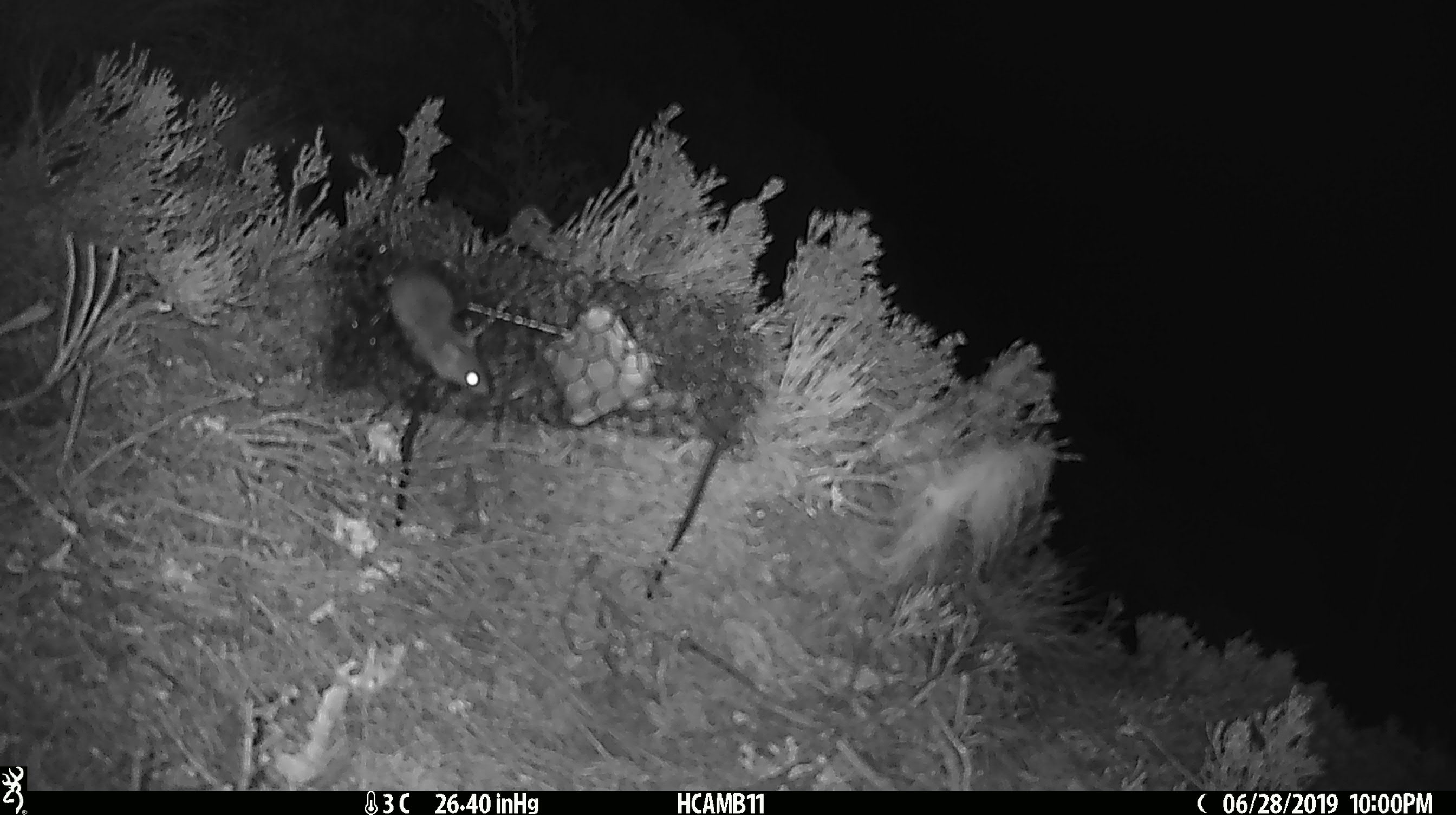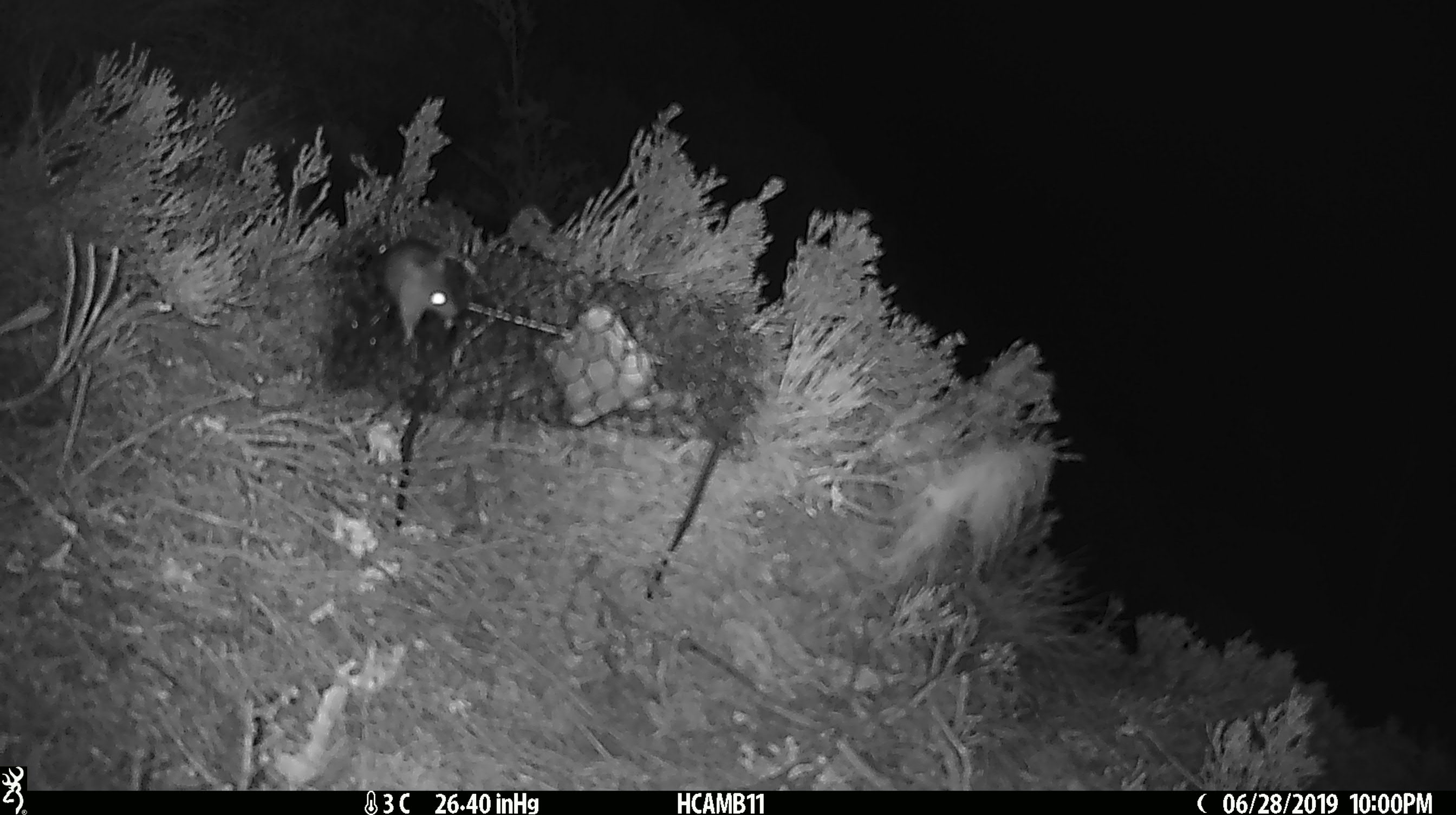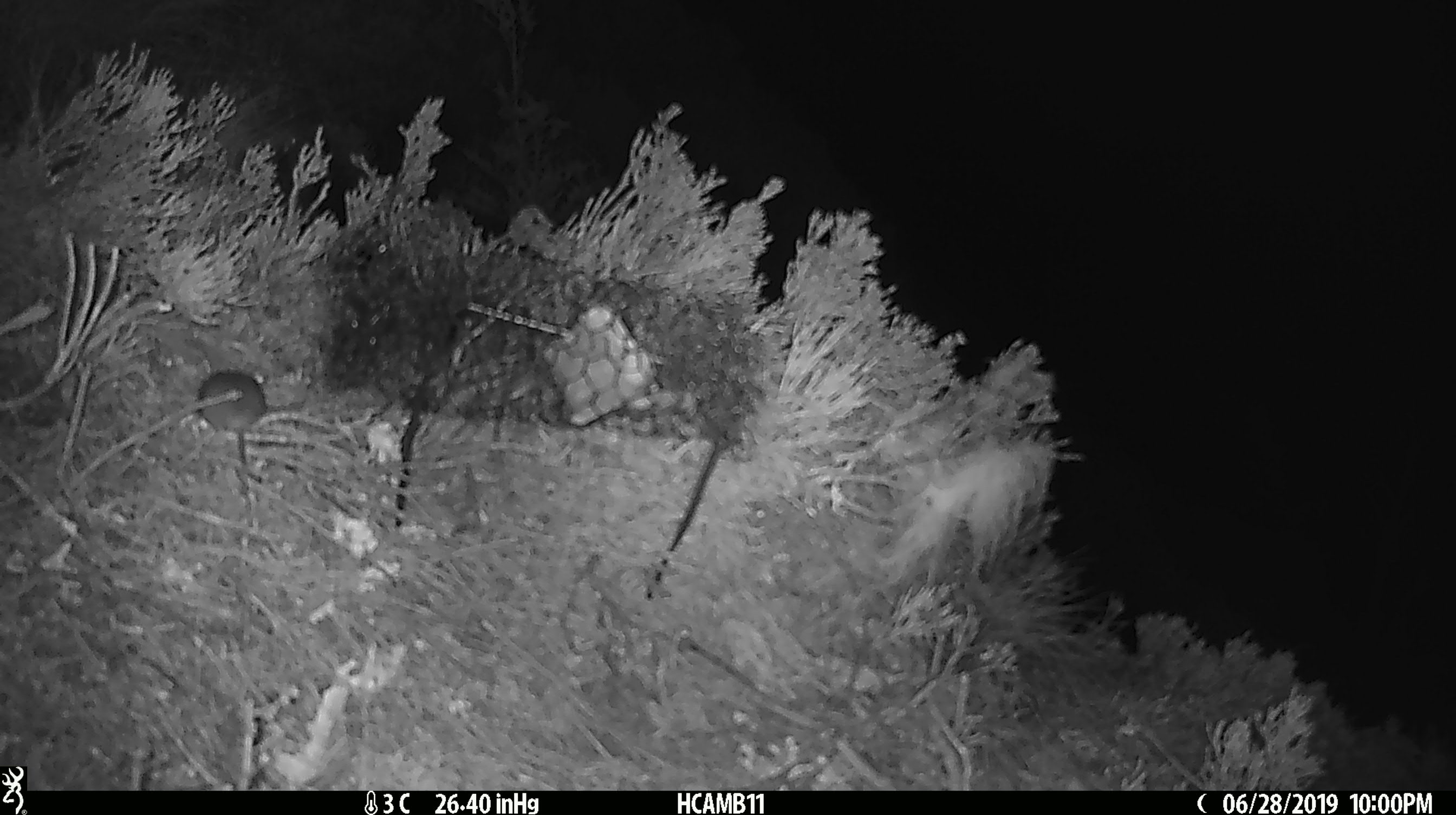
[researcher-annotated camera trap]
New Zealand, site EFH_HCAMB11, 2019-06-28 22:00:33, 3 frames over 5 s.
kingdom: Animalia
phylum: Chordata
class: Mammalia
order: Rodentia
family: Muridae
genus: Mus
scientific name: Mus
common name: mouse